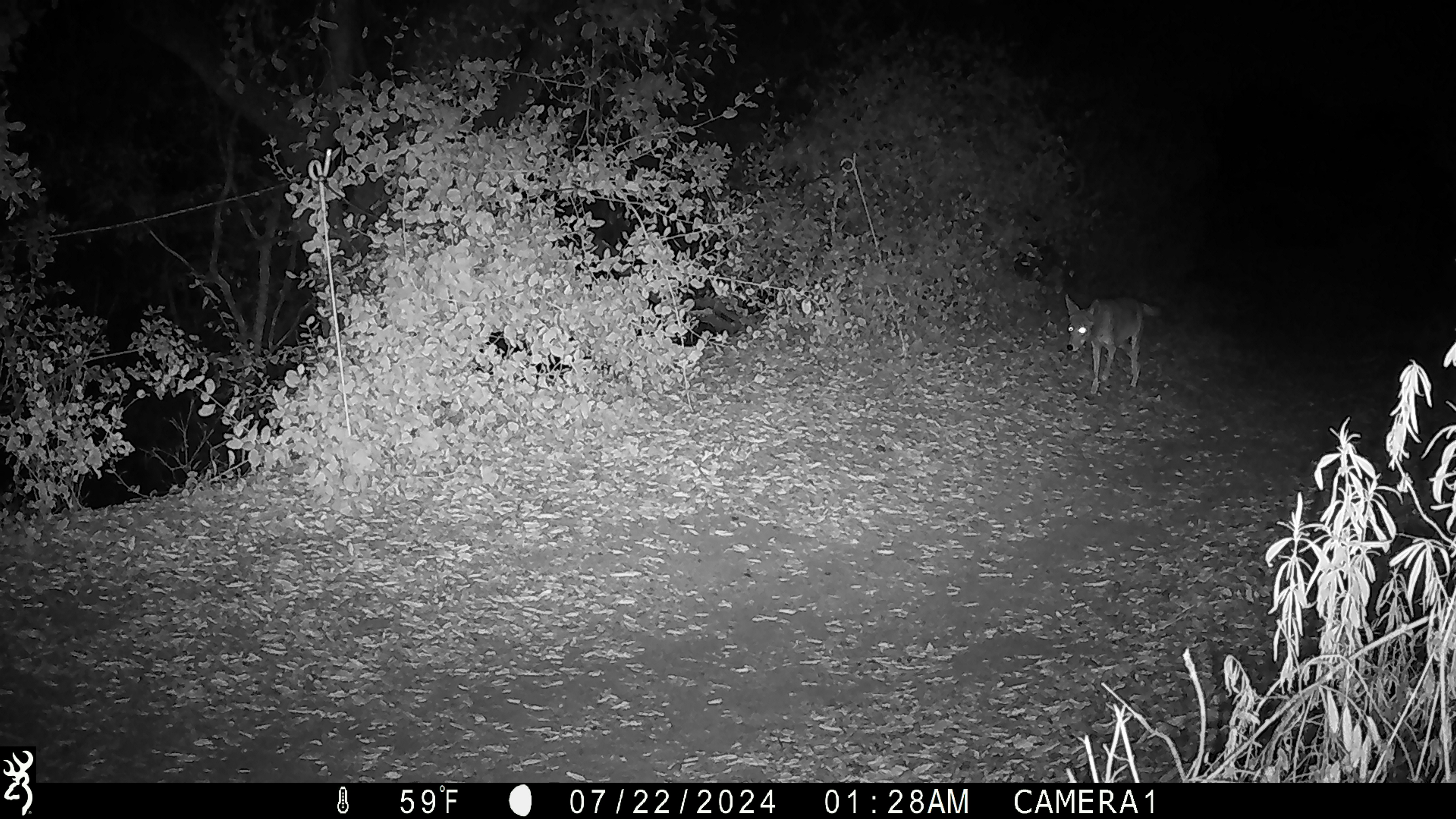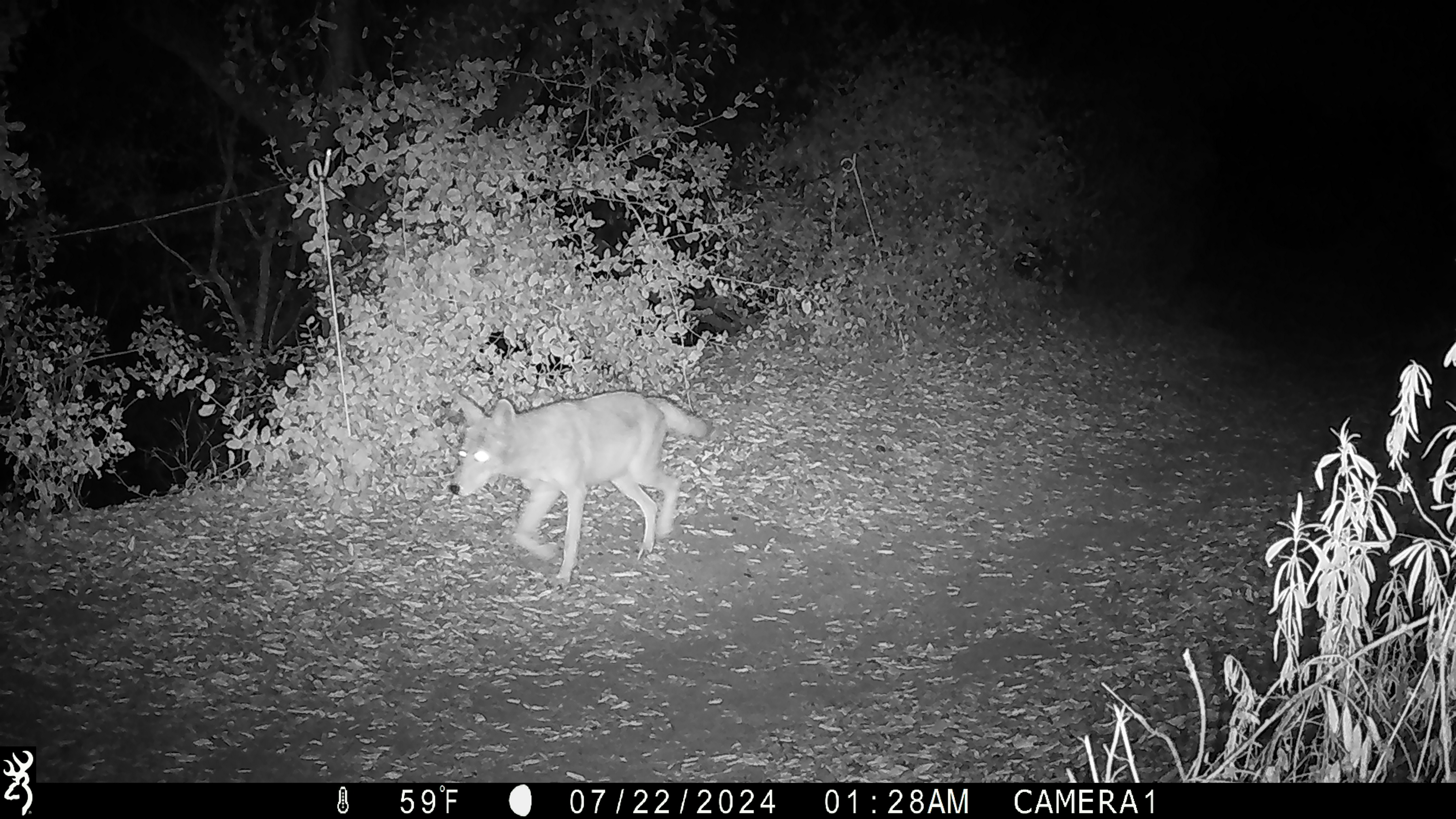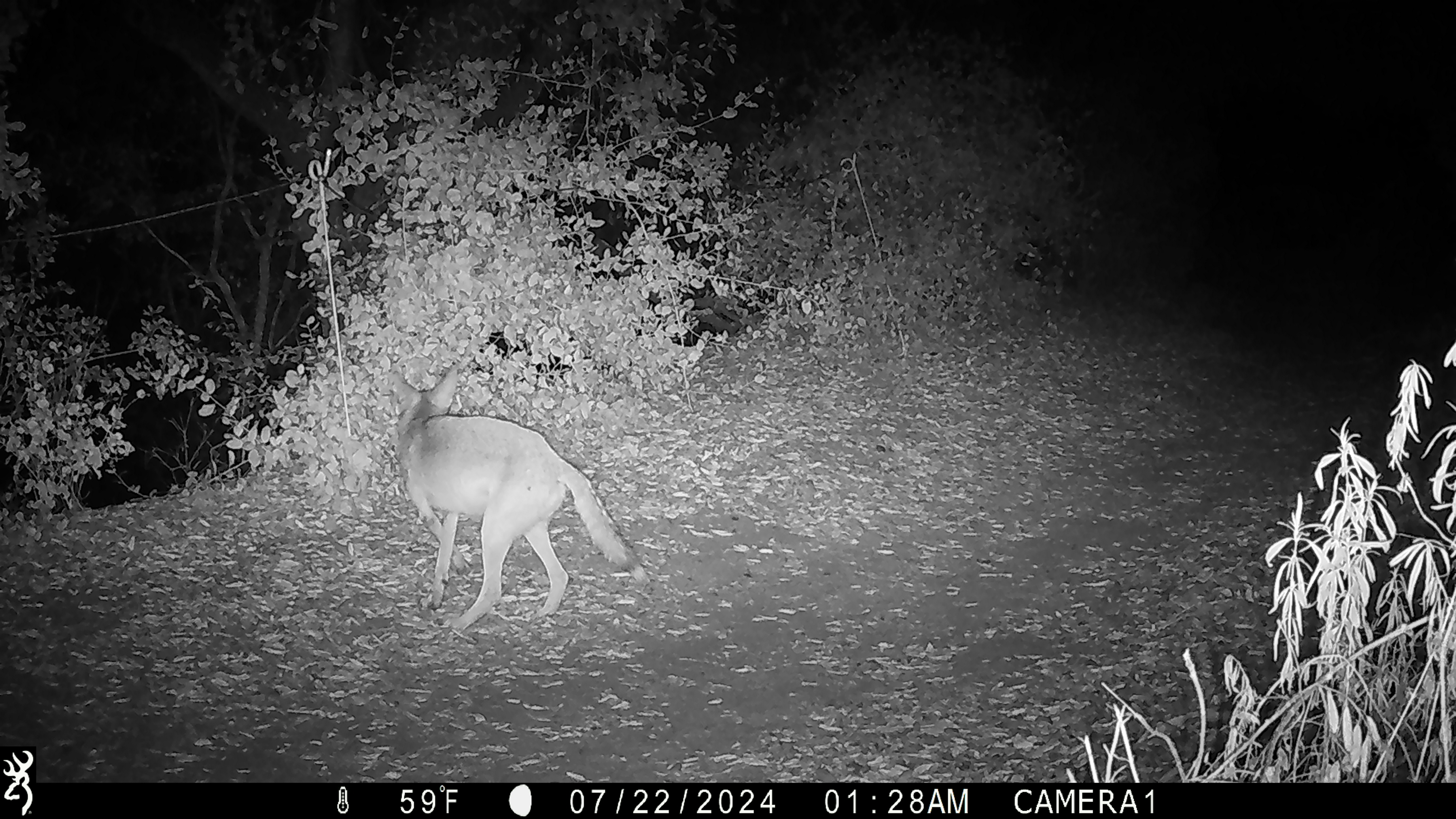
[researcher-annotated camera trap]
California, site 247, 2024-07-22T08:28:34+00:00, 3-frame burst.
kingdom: Animalia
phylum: Chordata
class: Mammalia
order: Carnivora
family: Canidae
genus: Canis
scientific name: Canis latrans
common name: coyote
Coyote (Canis latrans).